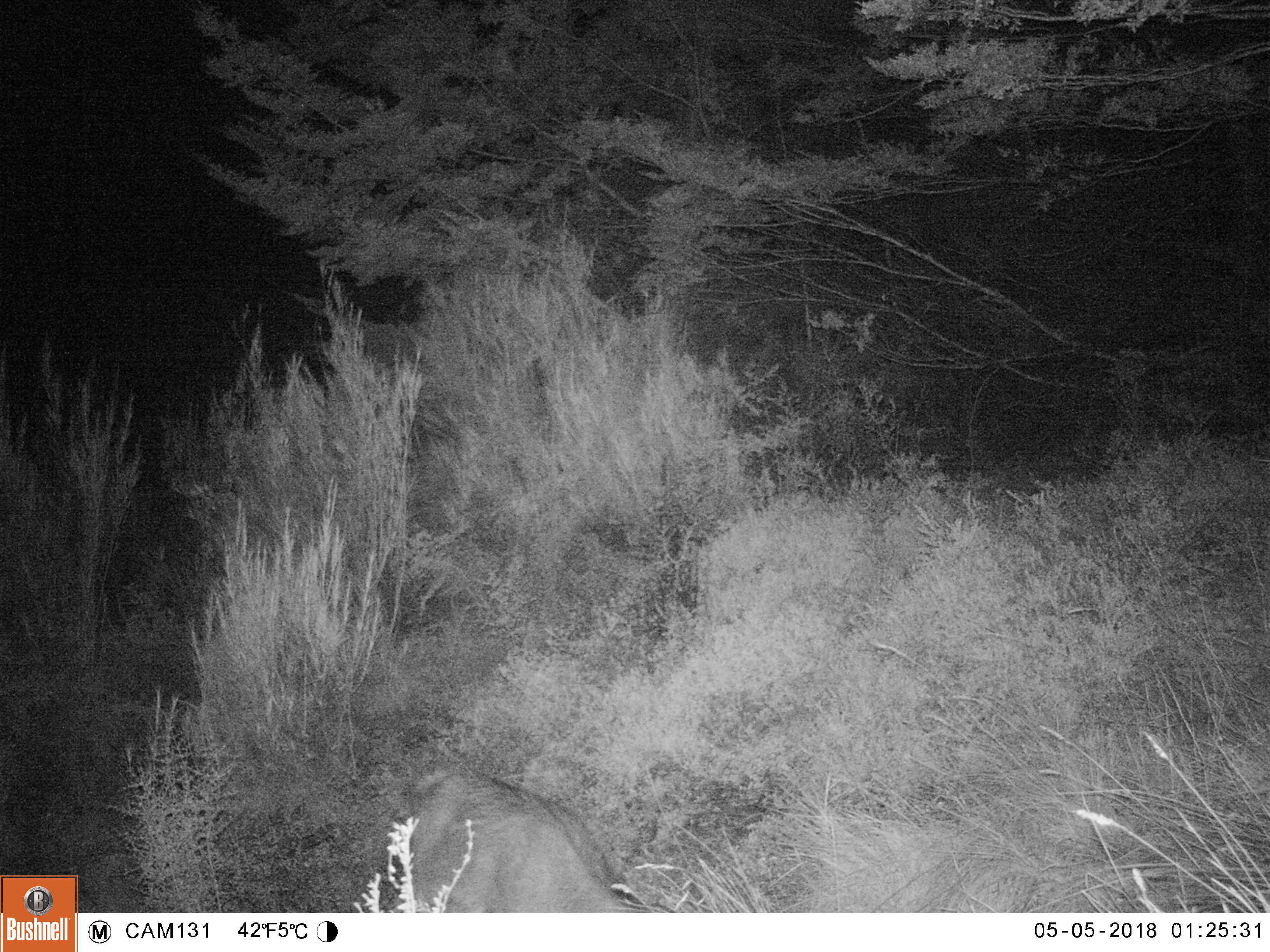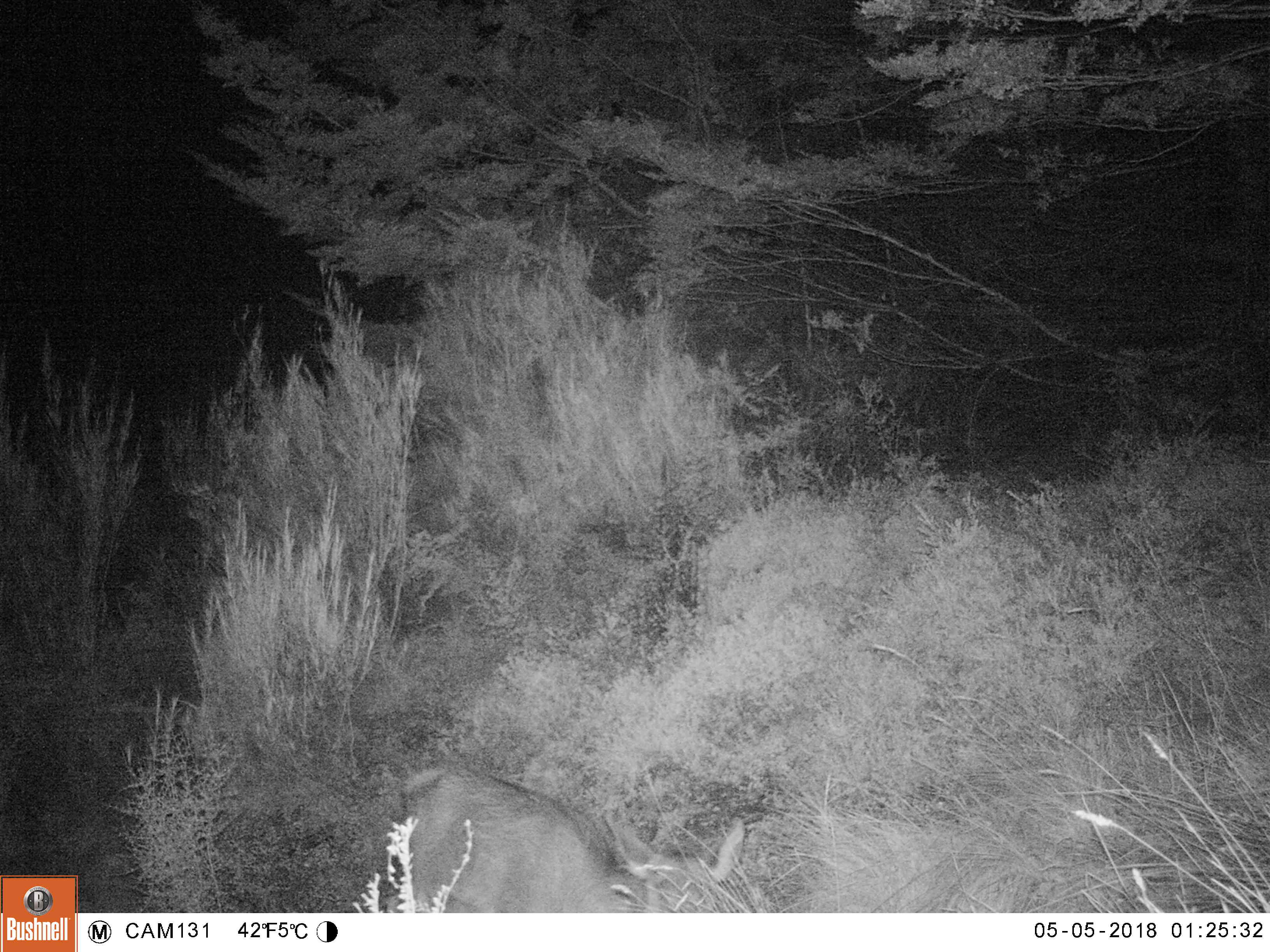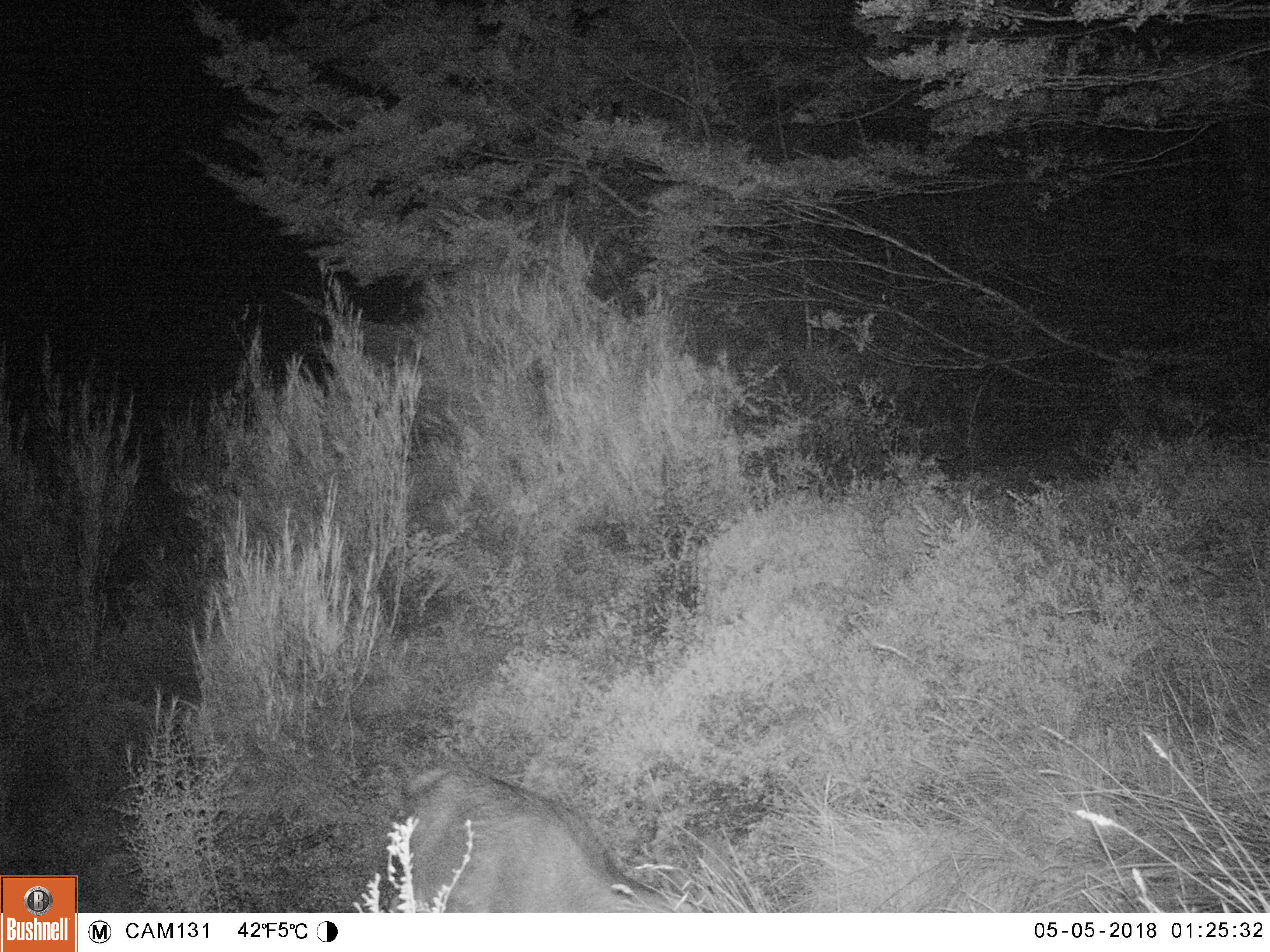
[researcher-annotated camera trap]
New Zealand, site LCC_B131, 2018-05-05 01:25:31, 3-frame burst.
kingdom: Animalia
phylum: Chordata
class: Mammalia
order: Artiodactyla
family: Cervidae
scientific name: Cervidae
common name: deer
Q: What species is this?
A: Deer (Cervidae).